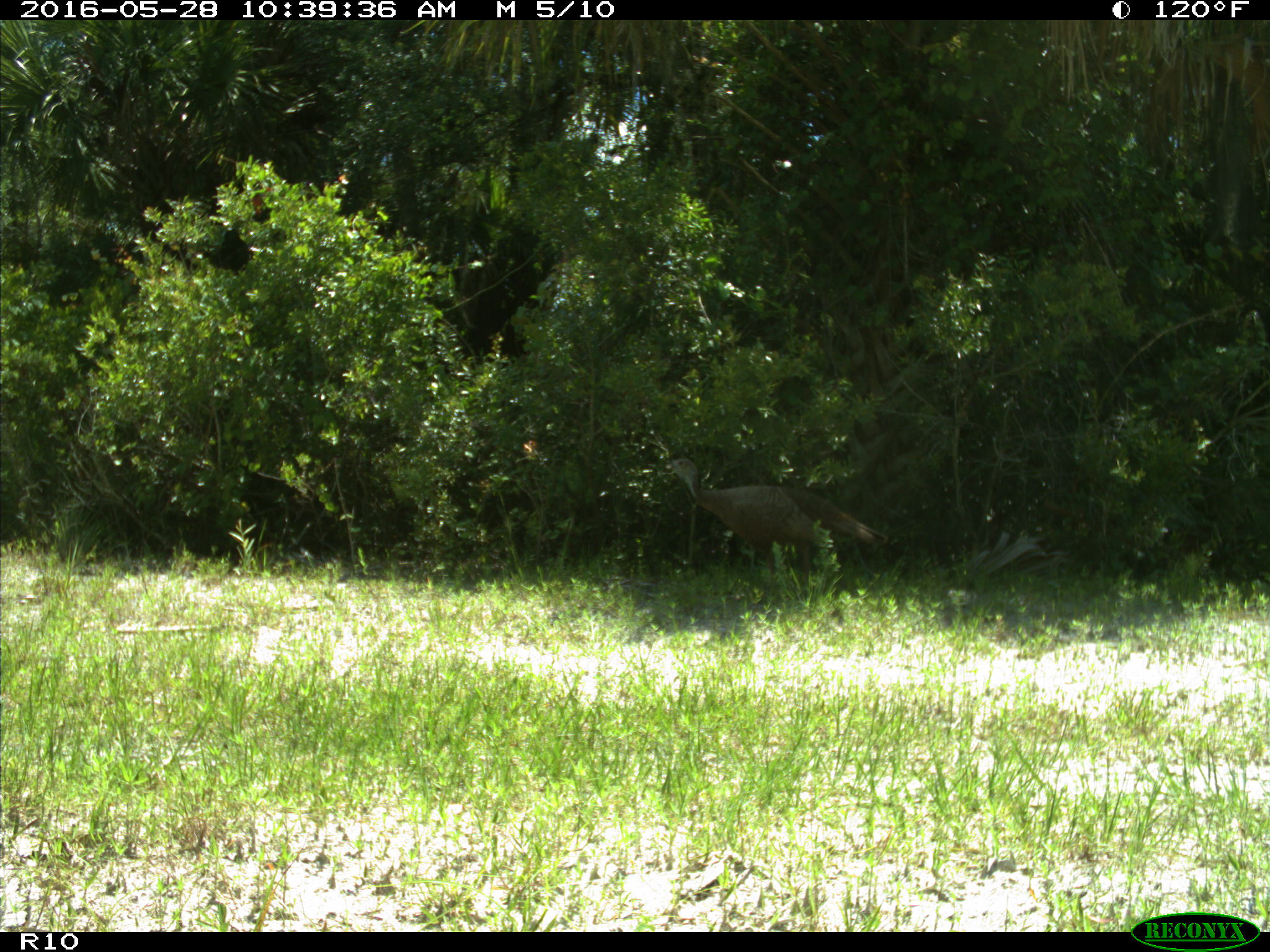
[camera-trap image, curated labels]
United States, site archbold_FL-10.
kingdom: Animalia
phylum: Chordata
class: Aves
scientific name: Aves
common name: birds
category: unidentified bird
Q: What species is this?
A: Unidentified bird (birds) (Aves).